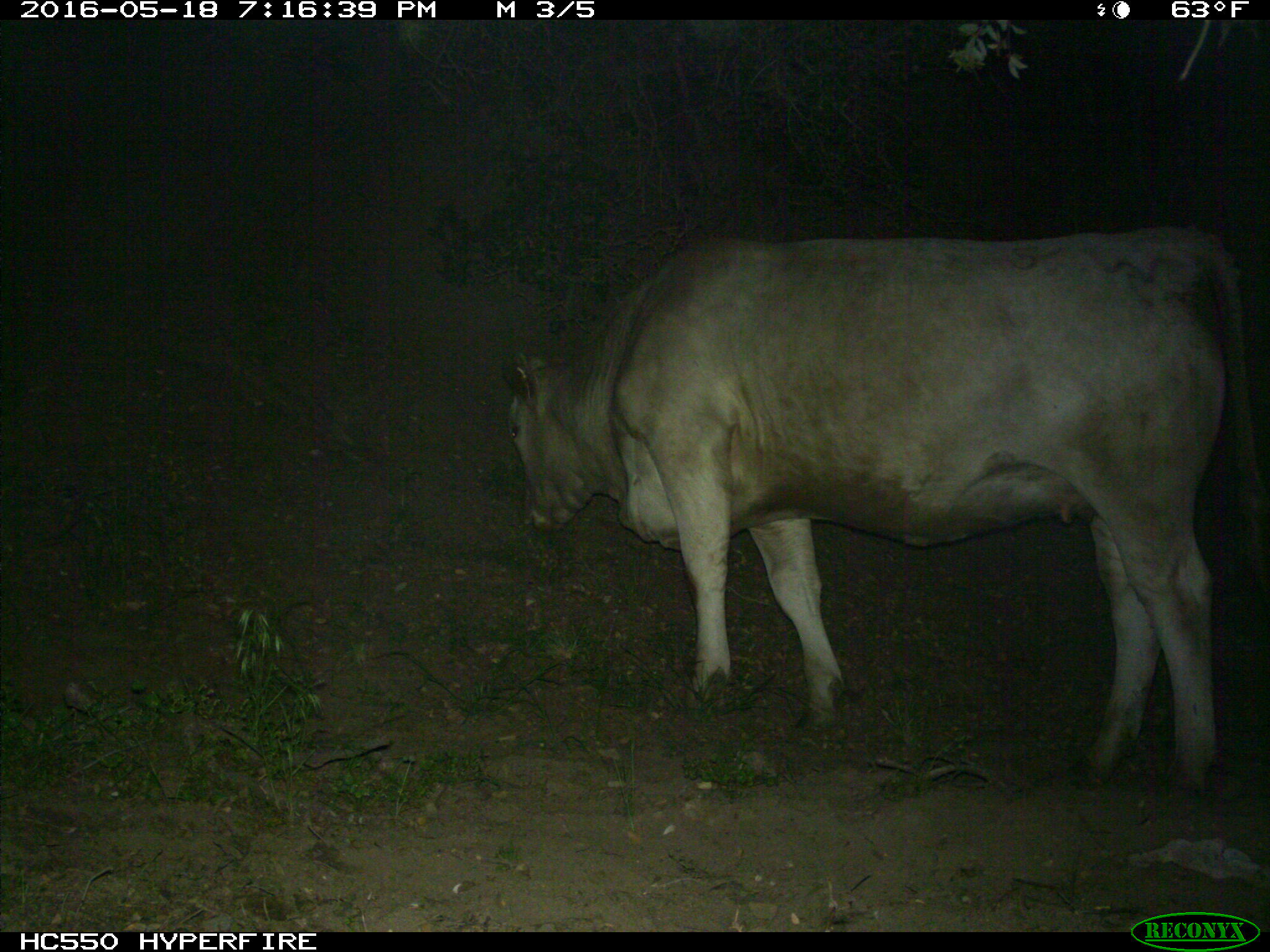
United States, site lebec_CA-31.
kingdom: Animalia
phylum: Chordata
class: Mammalia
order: Artiodactyla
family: Bovidae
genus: Bos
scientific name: Bos taurus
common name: domestic cow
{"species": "Bos taurus (domestic cow)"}